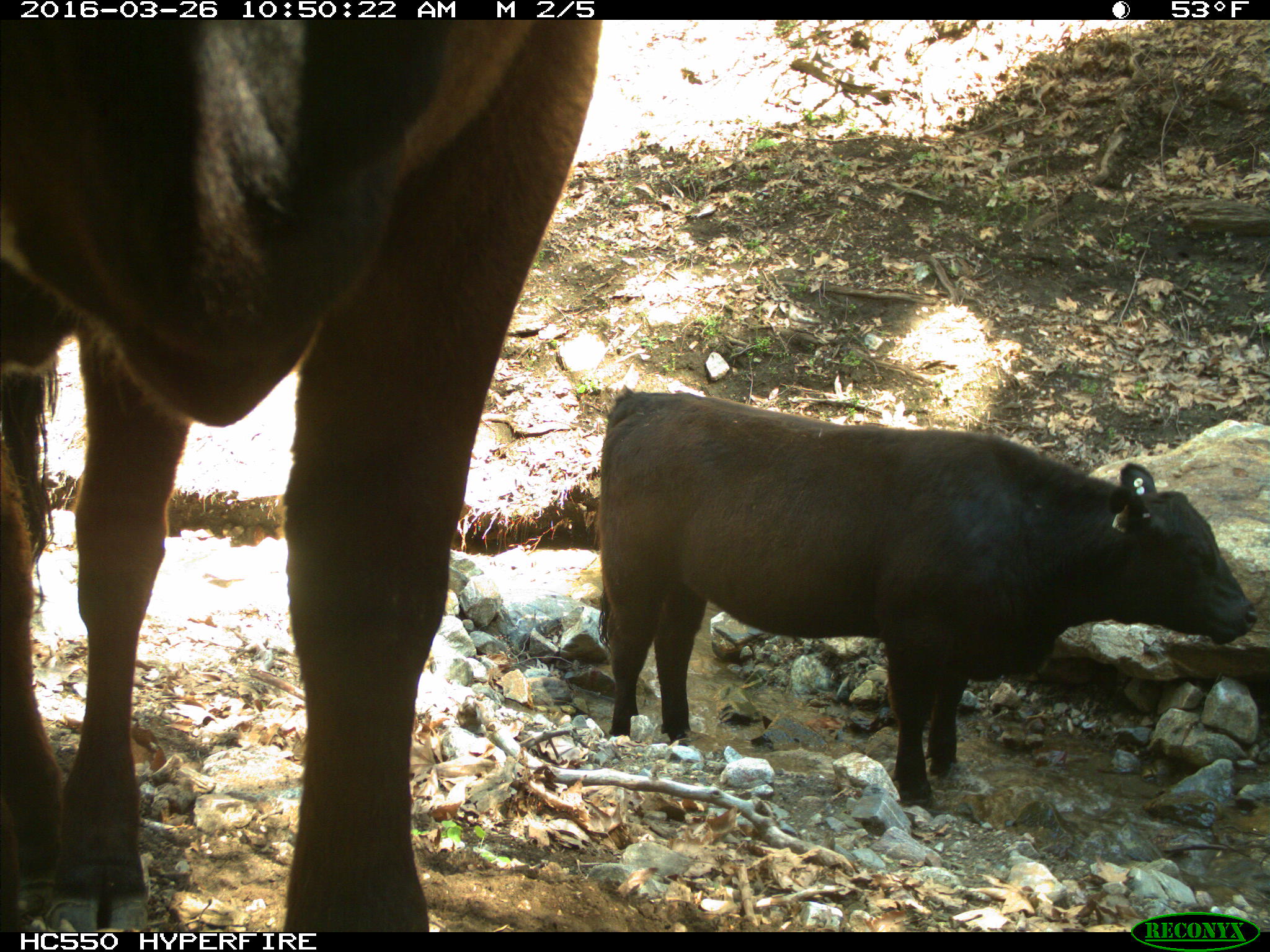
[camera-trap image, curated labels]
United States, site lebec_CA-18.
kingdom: Animalia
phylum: Chordata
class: Mammalia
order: Artiodactyla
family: Bovidae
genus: Bos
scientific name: Bos taurus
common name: domestic cow